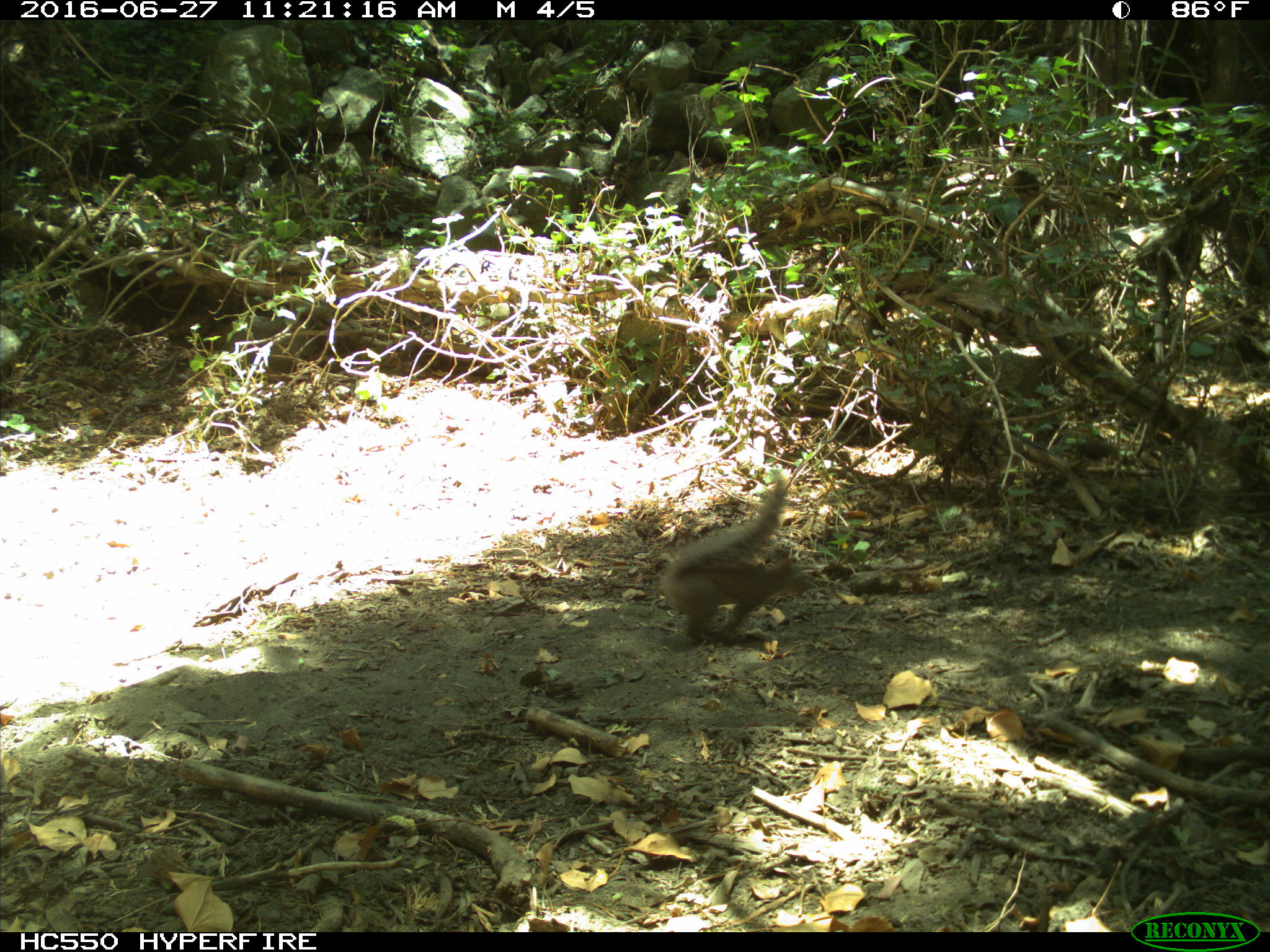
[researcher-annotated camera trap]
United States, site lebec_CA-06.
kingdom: Animalia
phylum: Chordata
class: Mammalia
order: Rodentia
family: Sciuridae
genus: Sciurus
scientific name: Sciurus carolinensis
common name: eastern gray squirrel